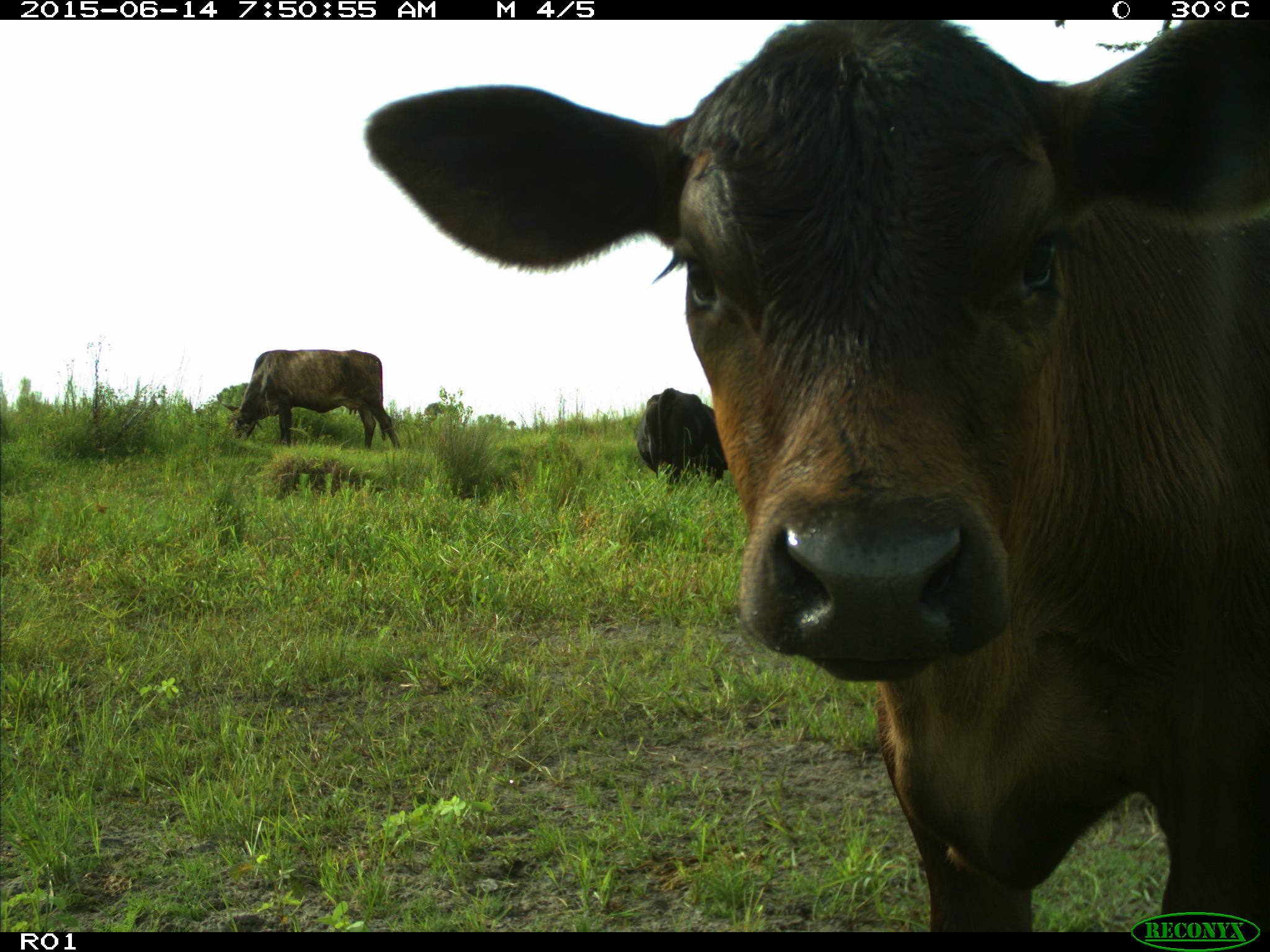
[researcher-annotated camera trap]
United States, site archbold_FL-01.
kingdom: Animalia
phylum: Chordata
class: Mammalia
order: Artiodactyla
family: Bovidae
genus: Bos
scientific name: Bos taurus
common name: domestic cow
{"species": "Bos taurus (domestic cow)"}